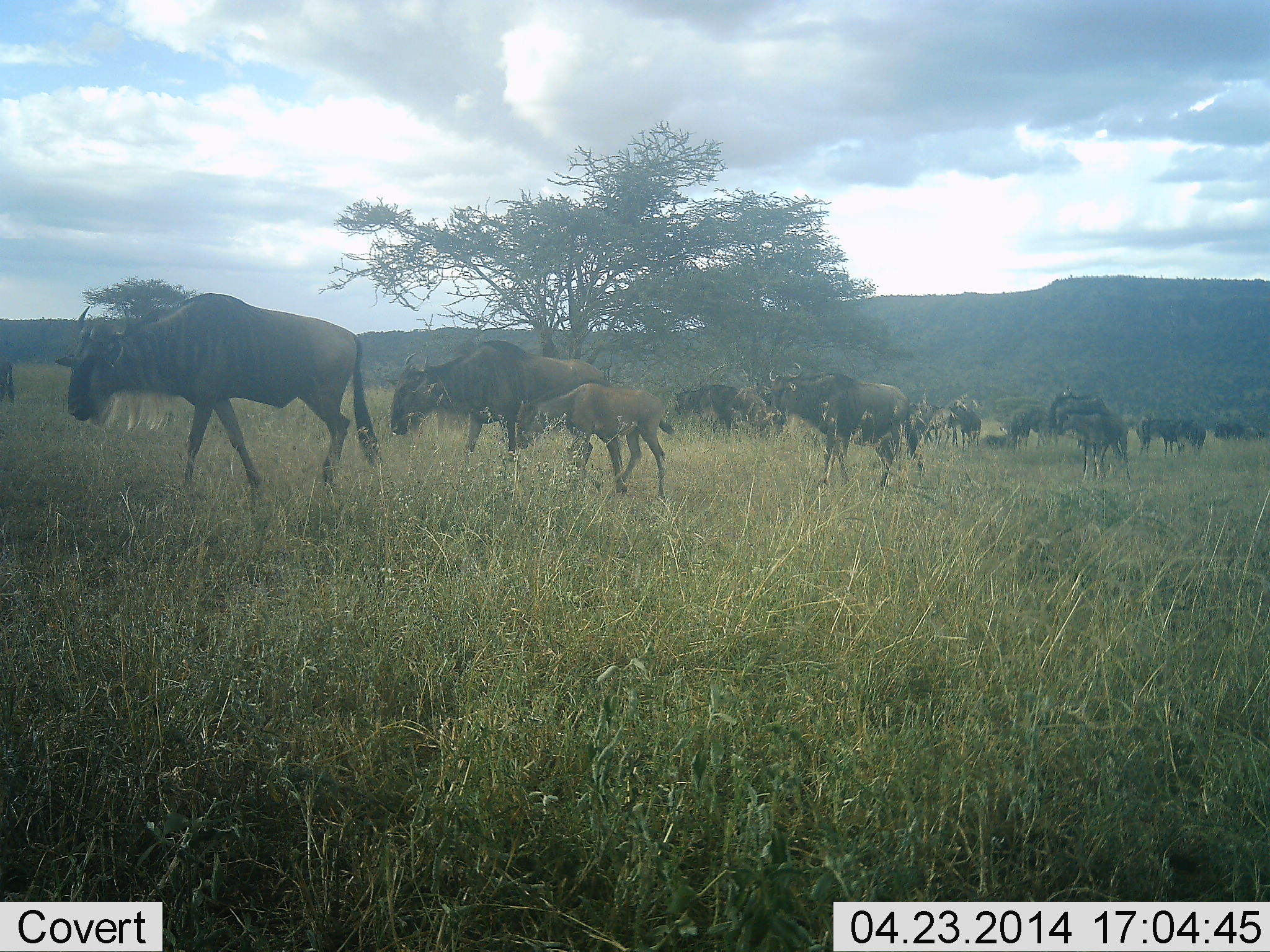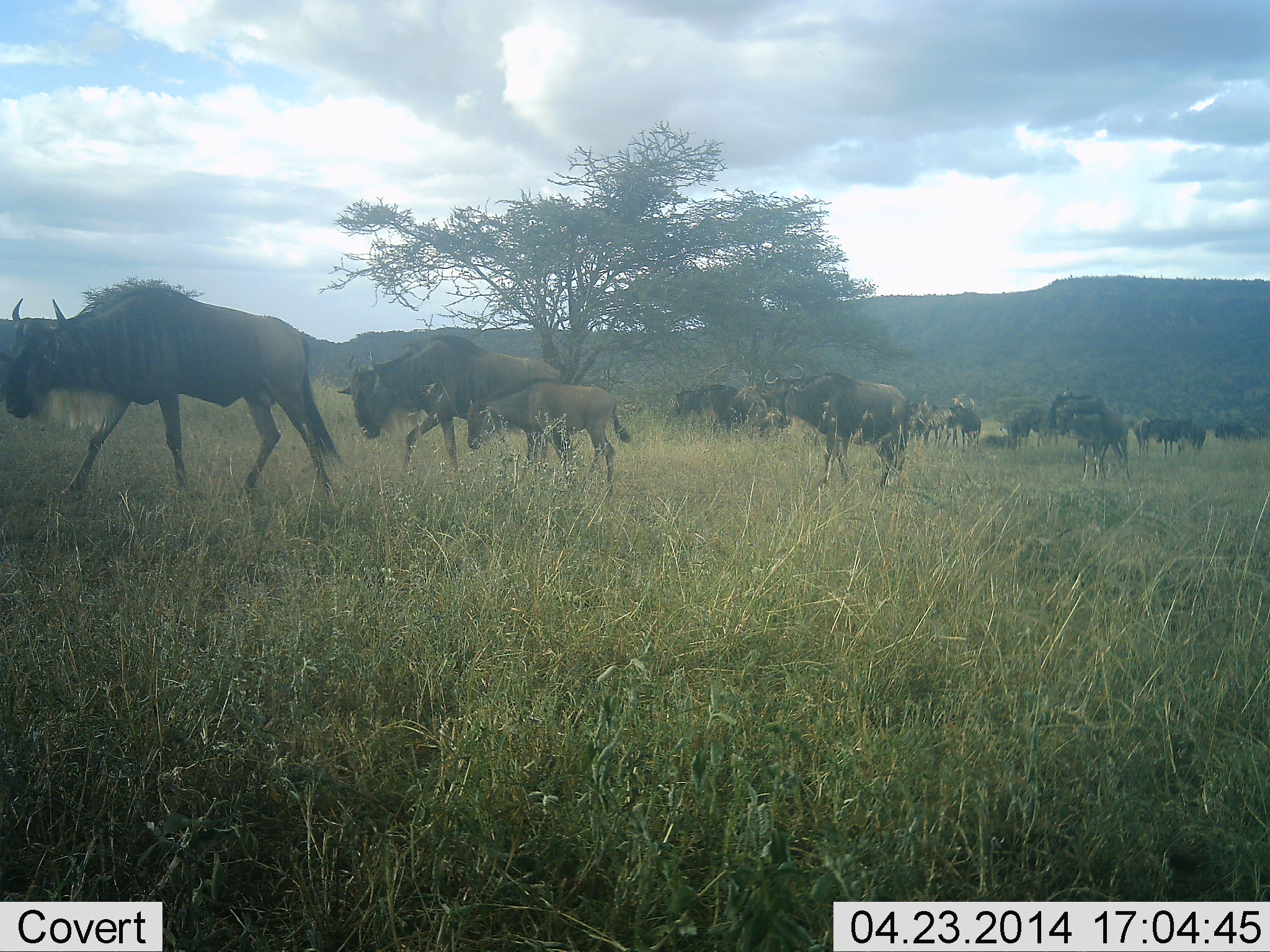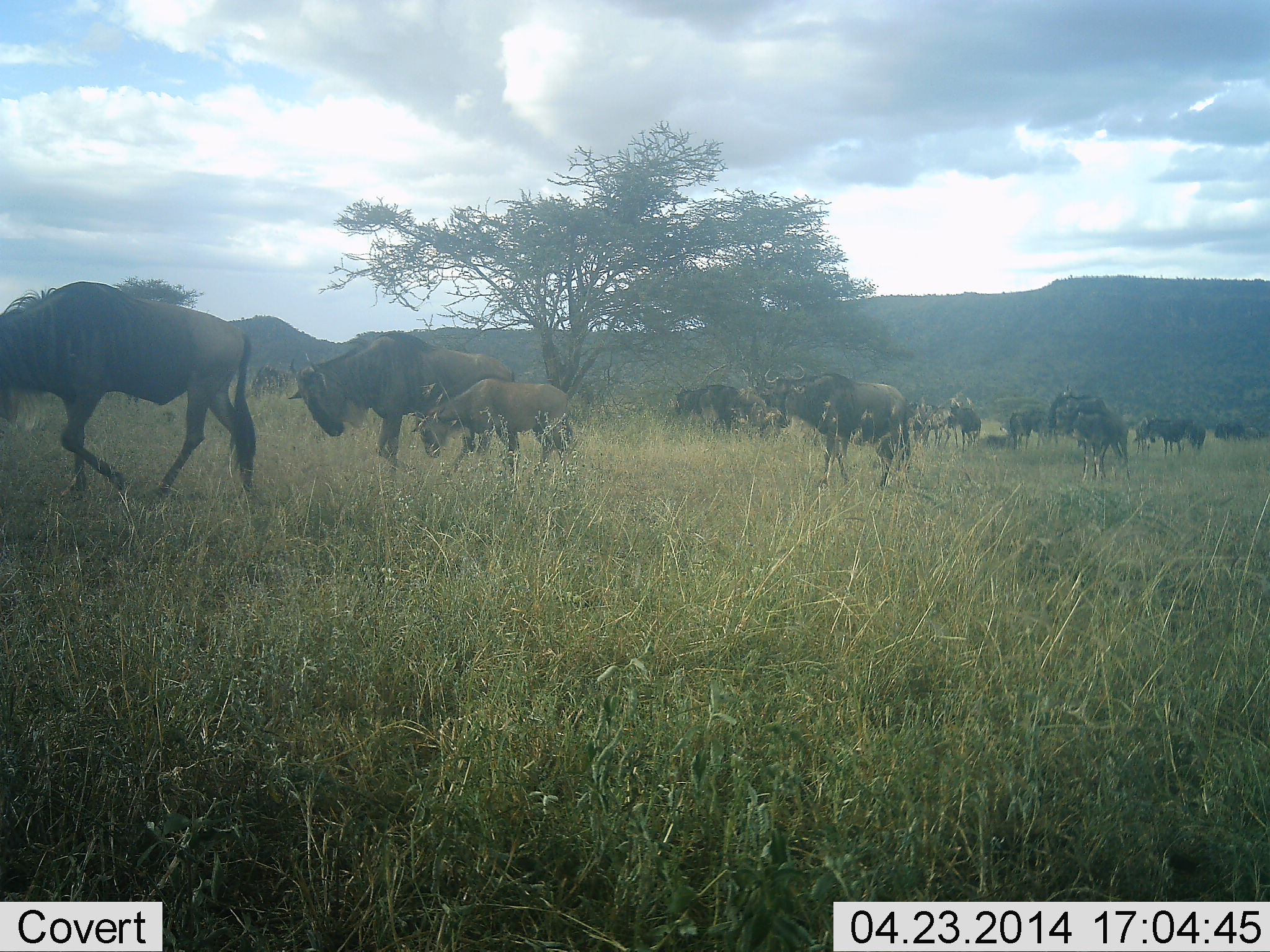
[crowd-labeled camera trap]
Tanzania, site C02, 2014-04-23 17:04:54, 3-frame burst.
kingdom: Animalia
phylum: Chordata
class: Mammalia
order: Artiodactyla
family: Bovidae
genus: Connochaetes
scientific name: Connochaetes taurinus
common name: blue wildebeest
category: wildebeest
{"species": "wildebeest (blue wildebeest) (Connochaetes taurinus)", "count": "11-50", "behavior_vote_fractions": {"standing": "70%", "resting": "10%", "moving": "100%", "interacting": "10%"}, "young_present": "70%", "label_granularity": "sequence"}